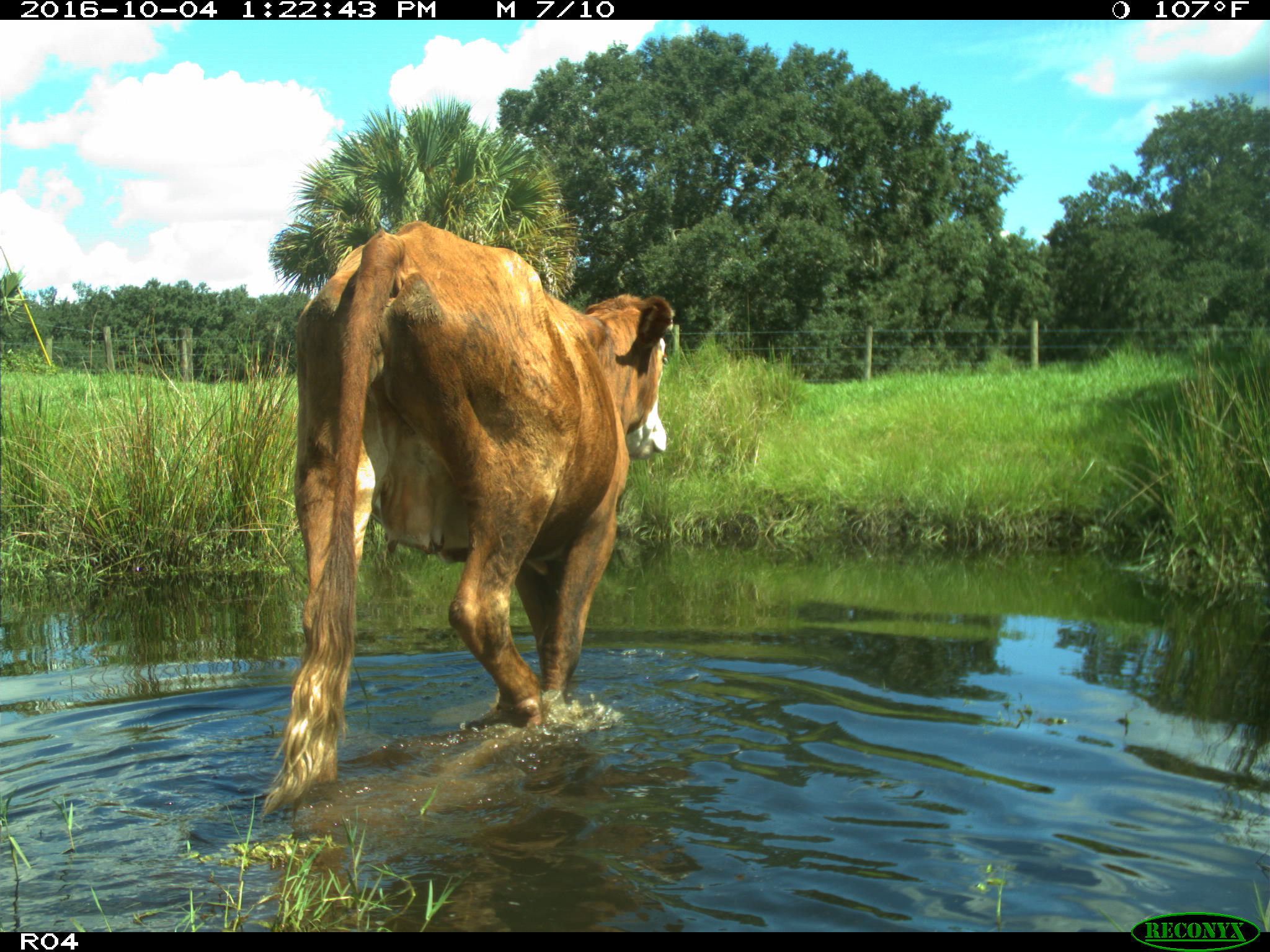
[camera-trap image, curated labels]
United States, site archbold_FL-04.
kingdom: Animalia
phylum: Chordata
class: Mammalia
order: Artiodactyla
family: Bovidae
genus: Bos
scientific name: Bos taurus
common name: domestic cow